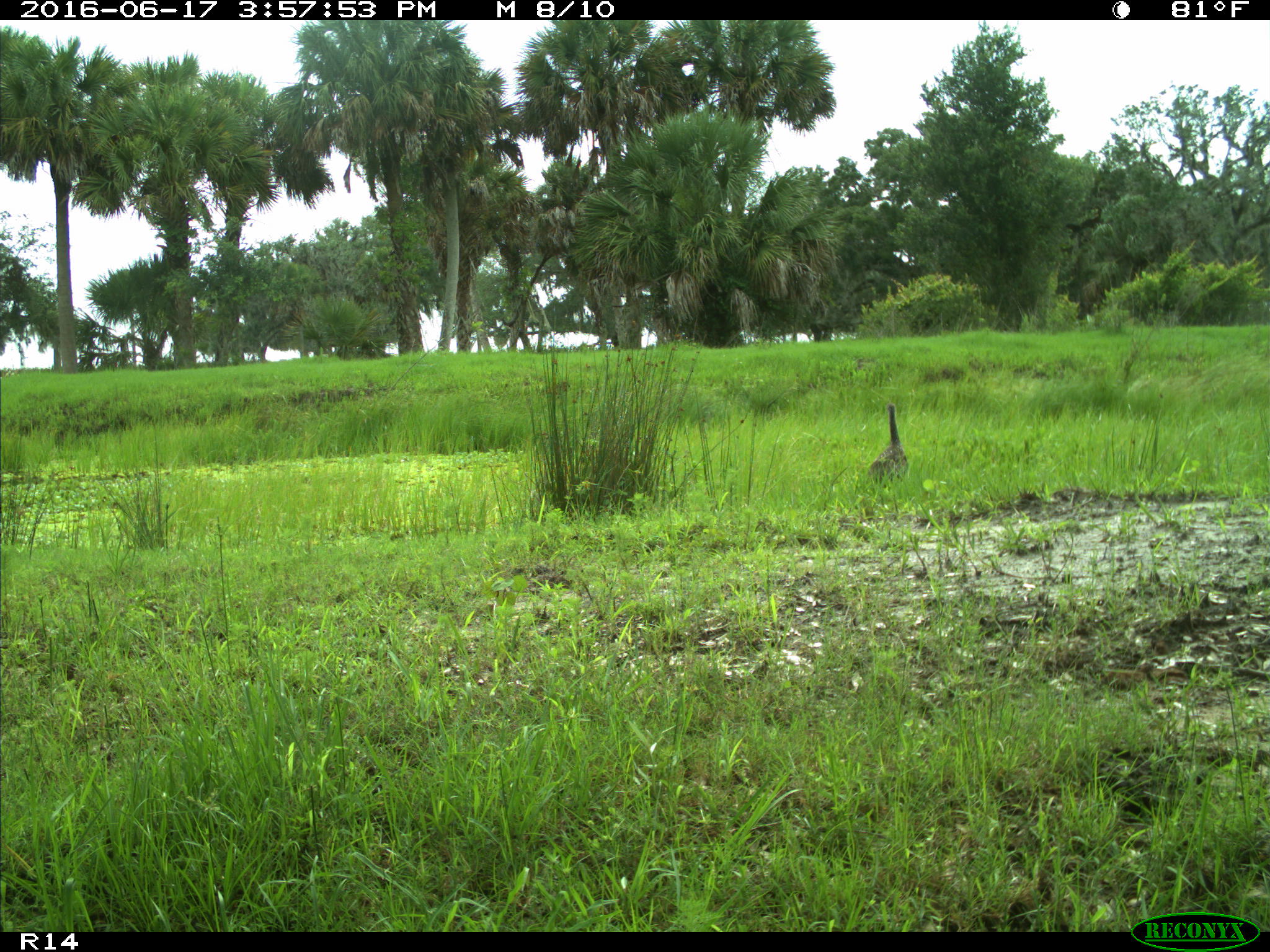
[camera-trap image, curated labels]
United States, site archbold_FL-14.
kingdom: Animalia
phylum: Chordata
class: Aves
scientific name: Aves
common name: birds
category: unidentified bird